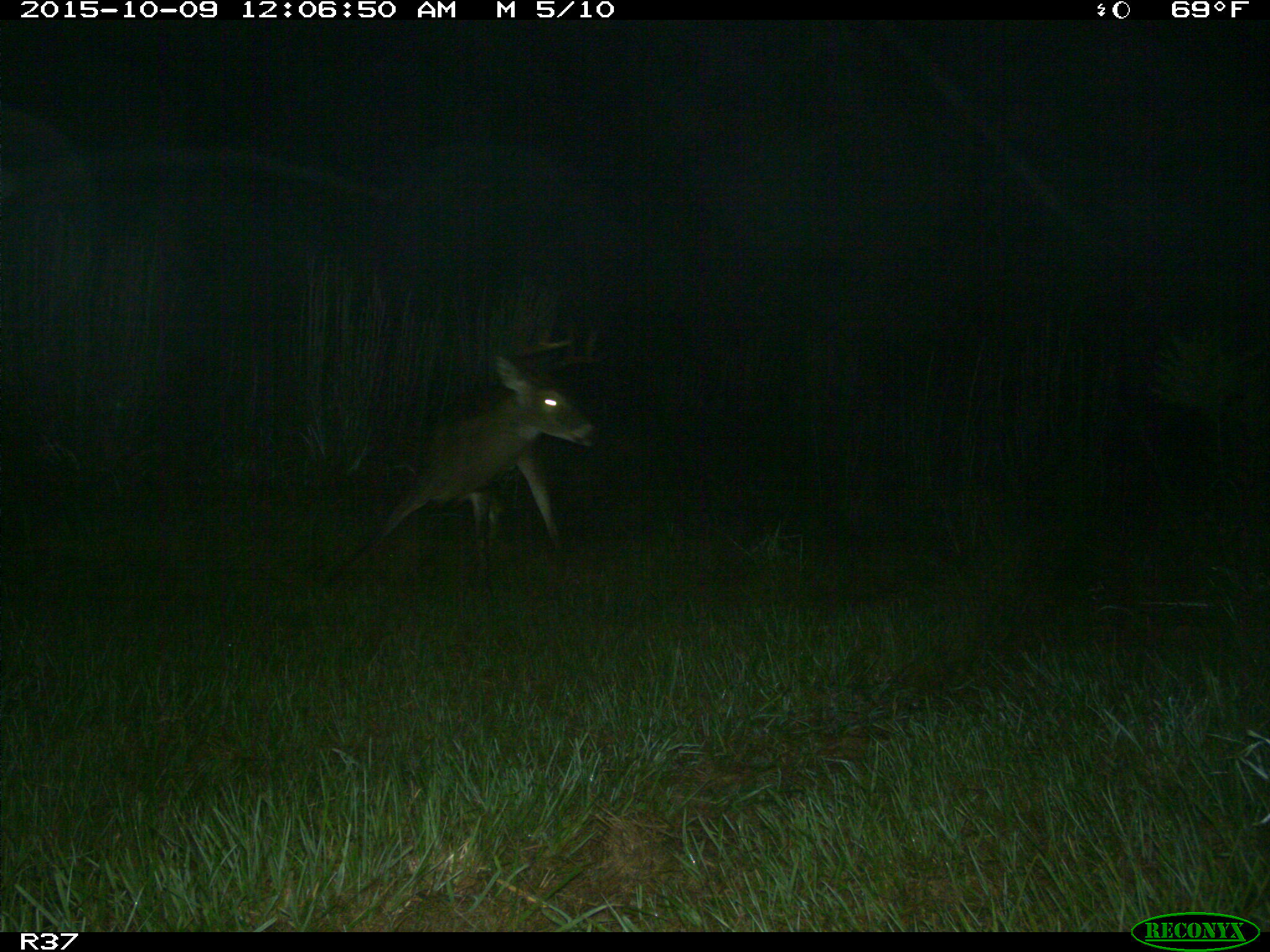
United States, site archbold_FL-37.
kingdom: Animalia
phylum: Chordata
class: Mammalia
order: Artiodactyla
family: Cervidae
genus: Odocoileus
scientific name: Odocoileus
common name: deer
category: unidentified deer